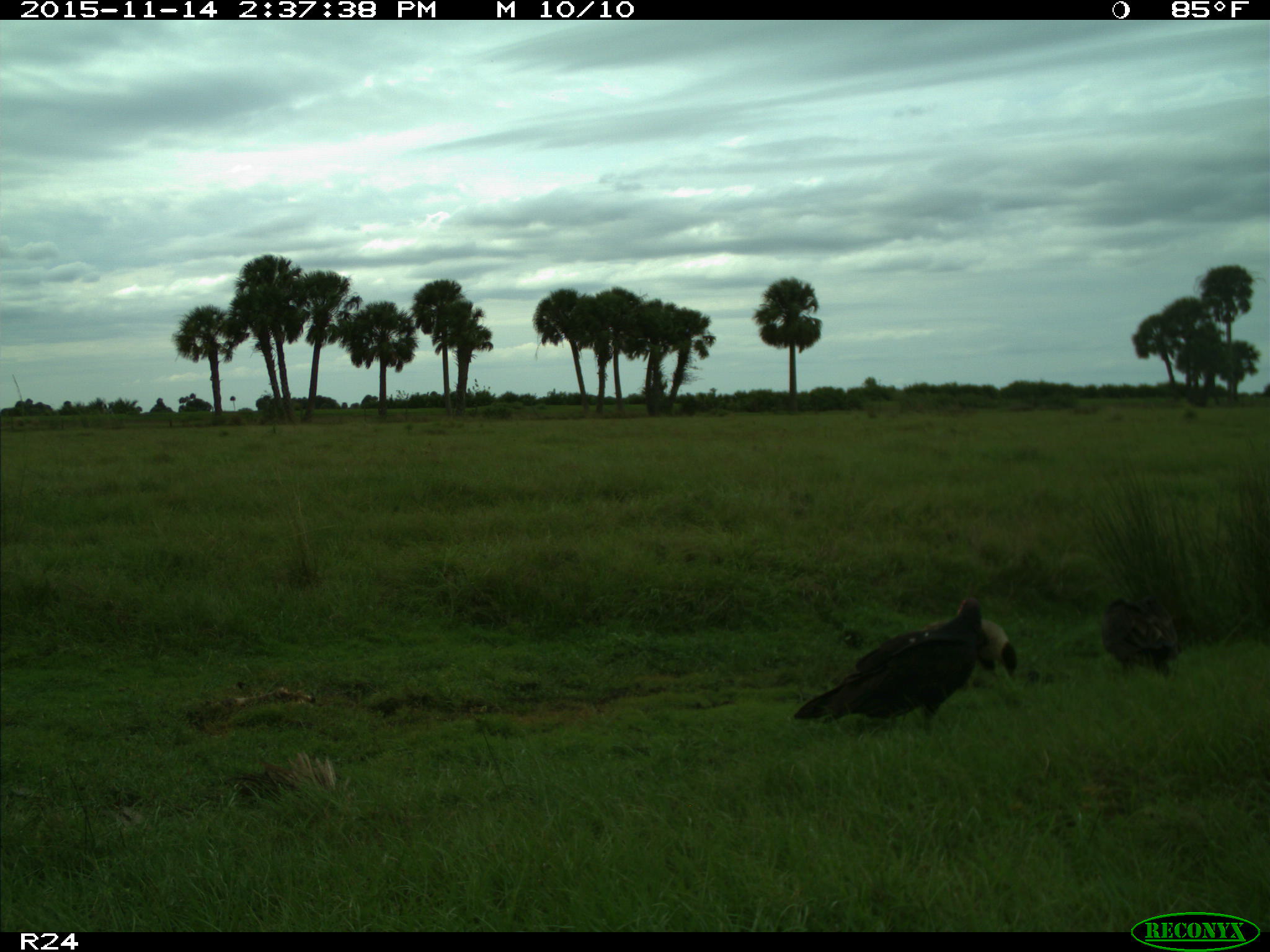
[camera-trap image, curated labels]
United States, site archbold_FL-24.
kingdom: Animalia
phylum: Chordata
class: Aves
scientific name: Aves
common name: birds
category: unidentified bird